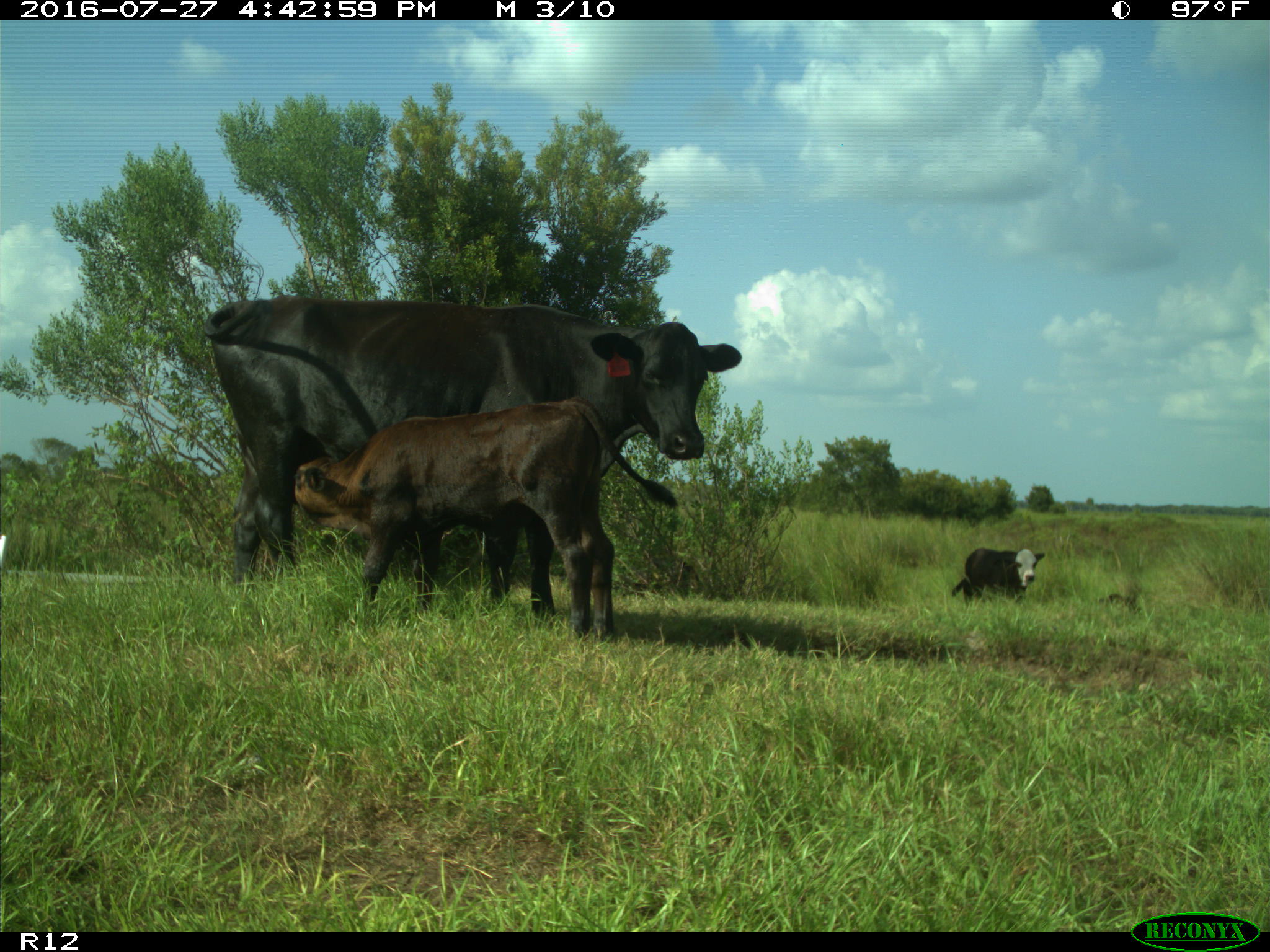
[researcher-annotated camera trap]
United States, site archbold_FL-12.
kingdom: Animalia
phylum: Chordata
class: Mammalia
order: Artiodactyla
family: Bovidae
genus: Bos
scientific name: Bos taurus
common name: domestic cow